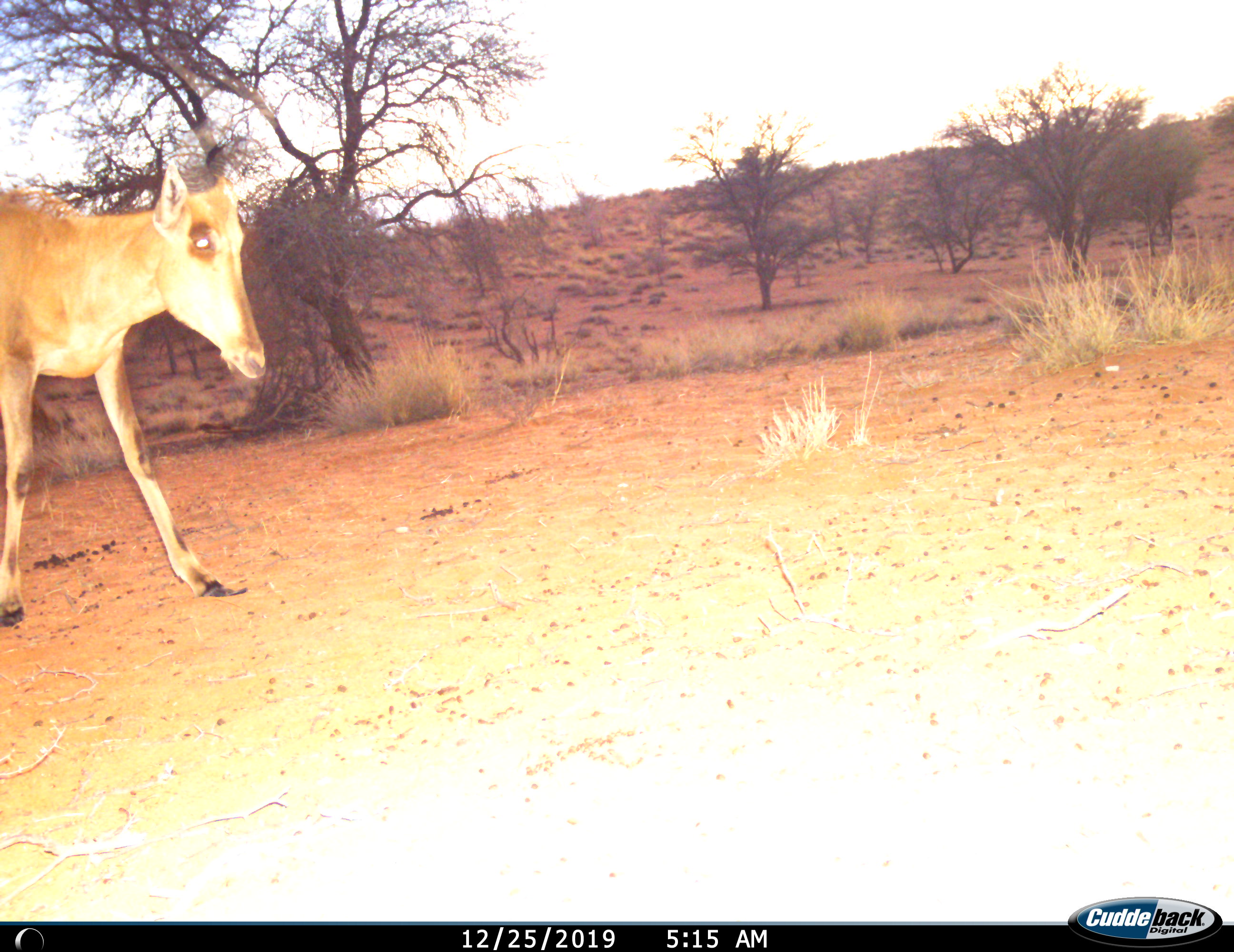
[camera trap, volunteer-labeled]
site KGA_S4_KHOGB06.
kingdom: Animalia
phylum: Chordata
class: Mammalia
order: Artiodactyla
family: Bovidae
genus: Alcelaphus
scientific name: Alcelaphus buselaphus caama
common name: red hartebeest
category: hartebeestred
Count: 1.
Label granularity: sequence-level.